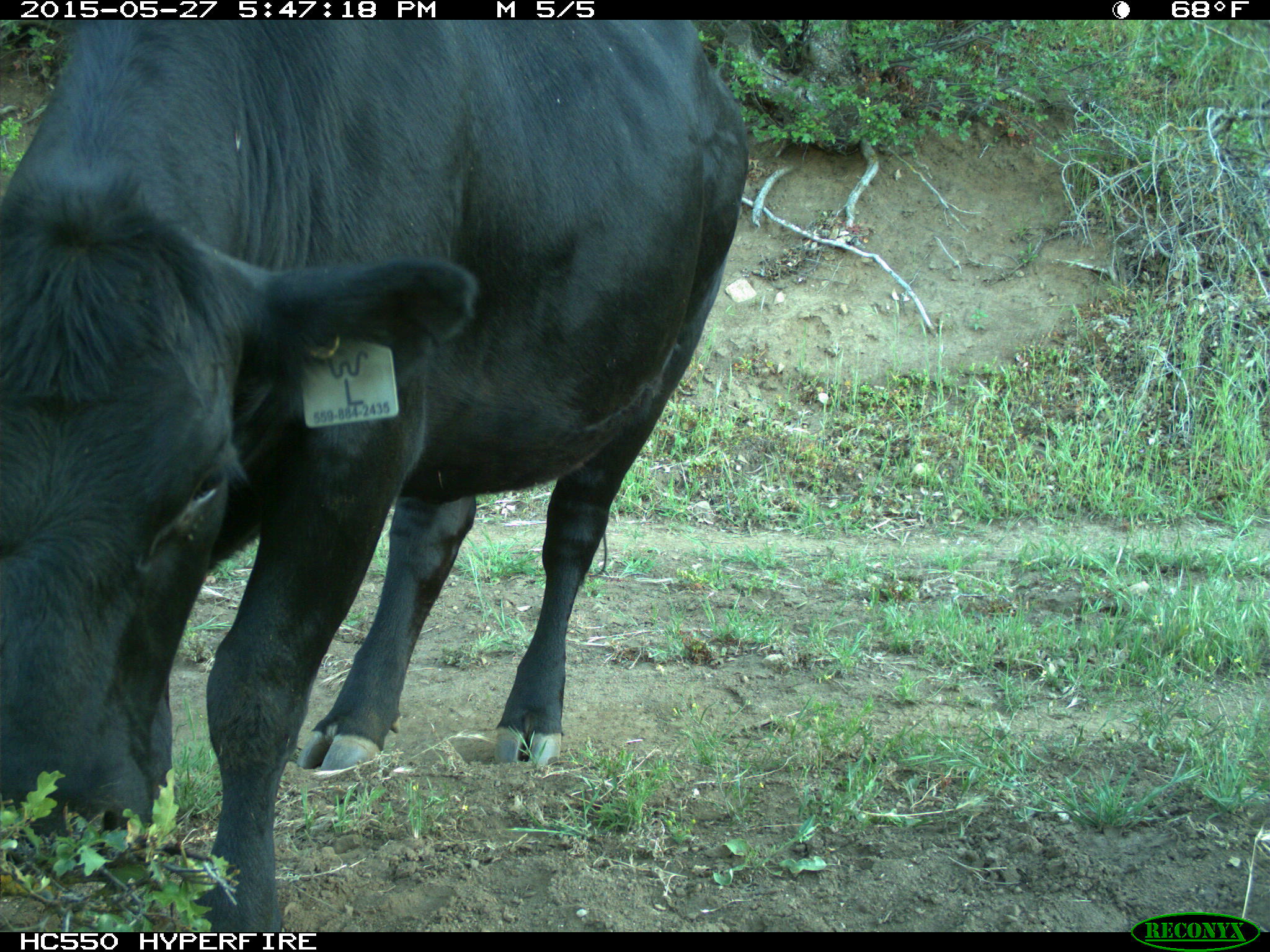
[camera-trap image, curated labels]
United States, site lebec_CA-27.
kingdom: Animalia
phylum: Chordata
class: Mammalia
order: Artiodactyla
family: Bovidae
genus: Bos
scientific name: Bos taurus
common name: domestic cow